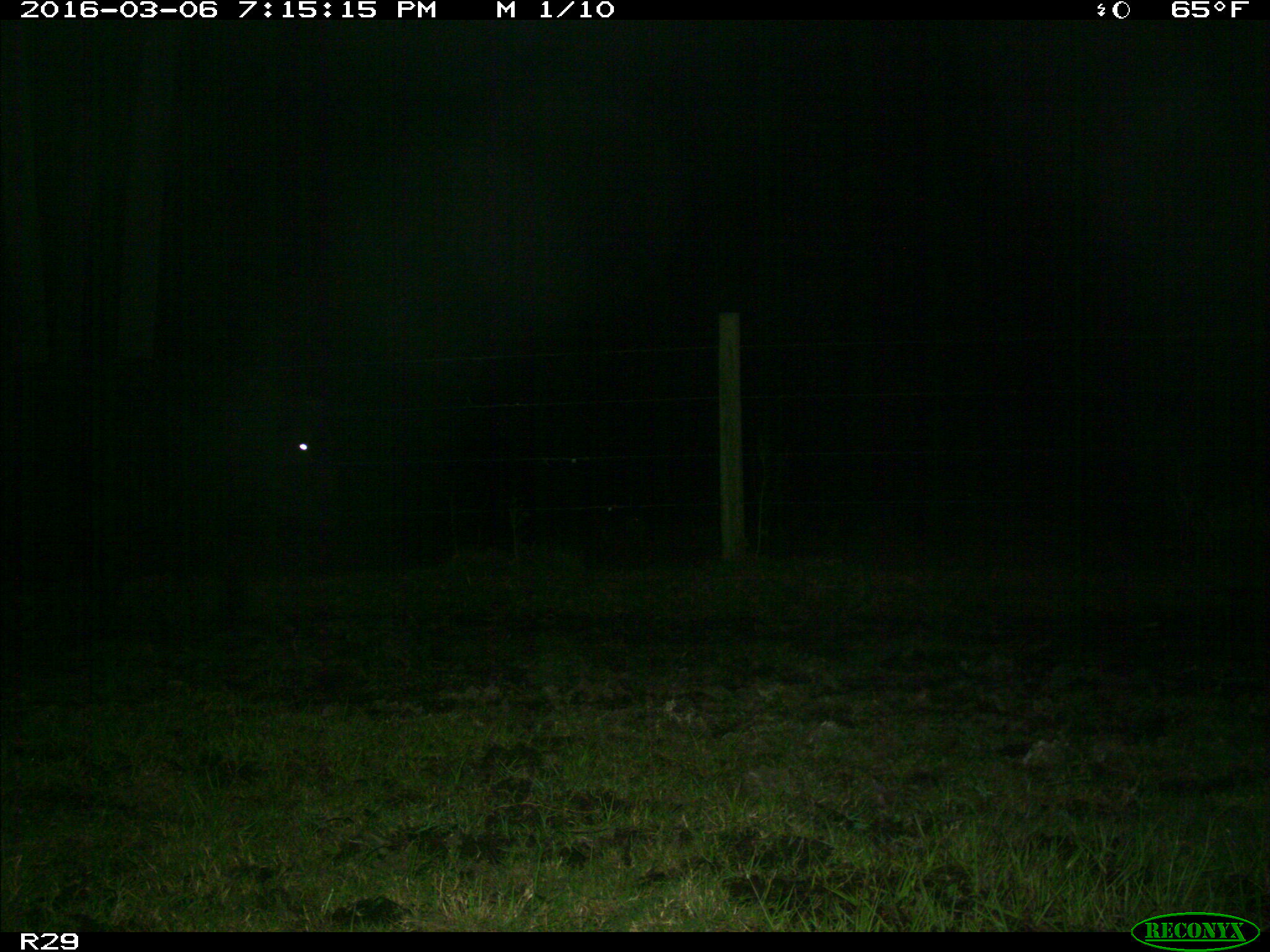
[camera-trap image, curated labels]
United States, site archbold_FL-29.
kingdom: Animalia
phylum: Chordata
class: Mammalia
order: Artiodactyla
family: Bovidae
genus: Bos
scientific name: Bos taurus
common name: domestic cow